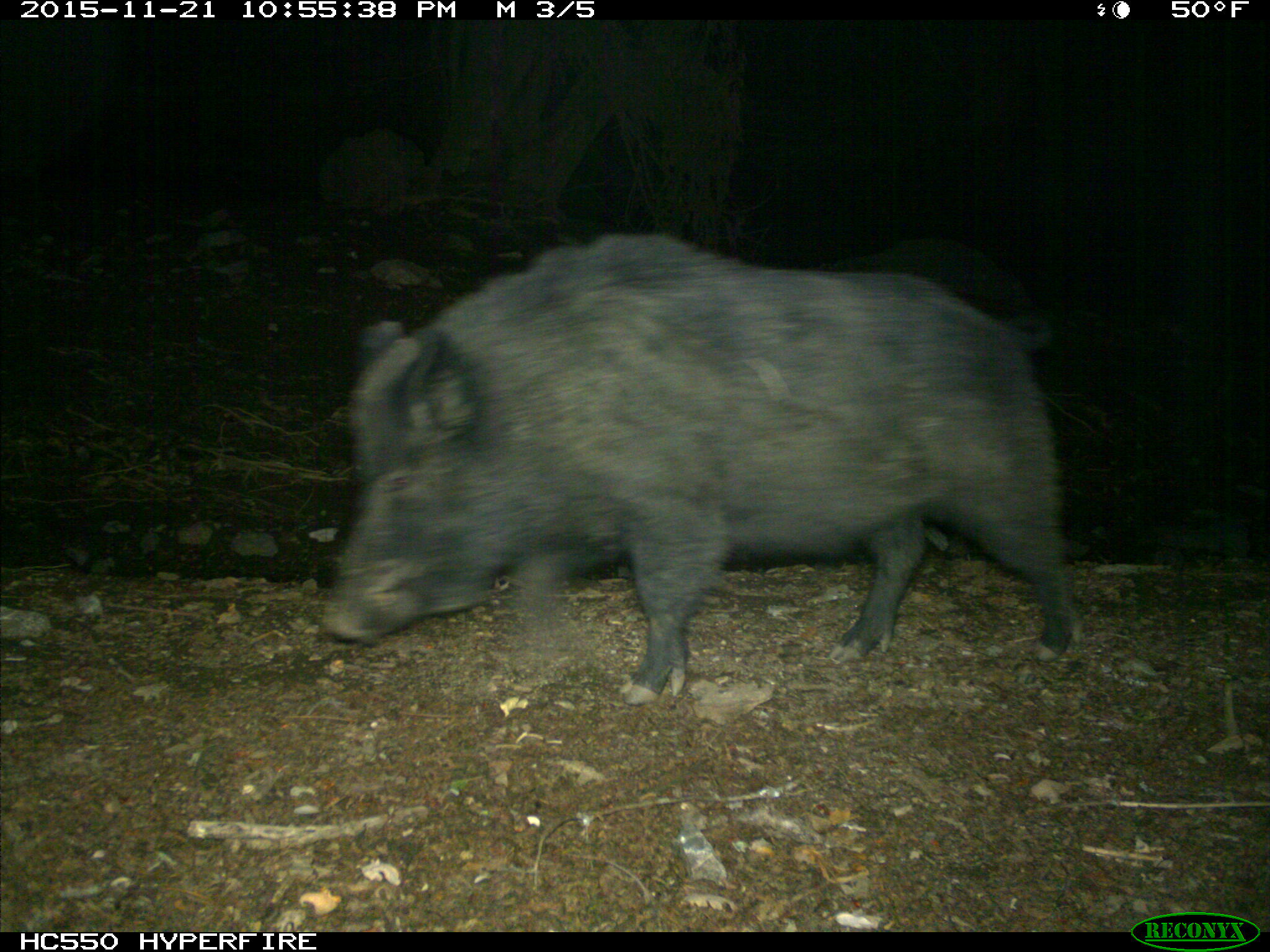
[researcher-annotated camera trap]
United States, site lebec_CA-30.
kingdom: Animalia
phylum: Chordata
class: Mammalia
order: Artiodactyla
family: Suidae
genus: Sus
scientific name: Sus scrofa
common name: wild boar